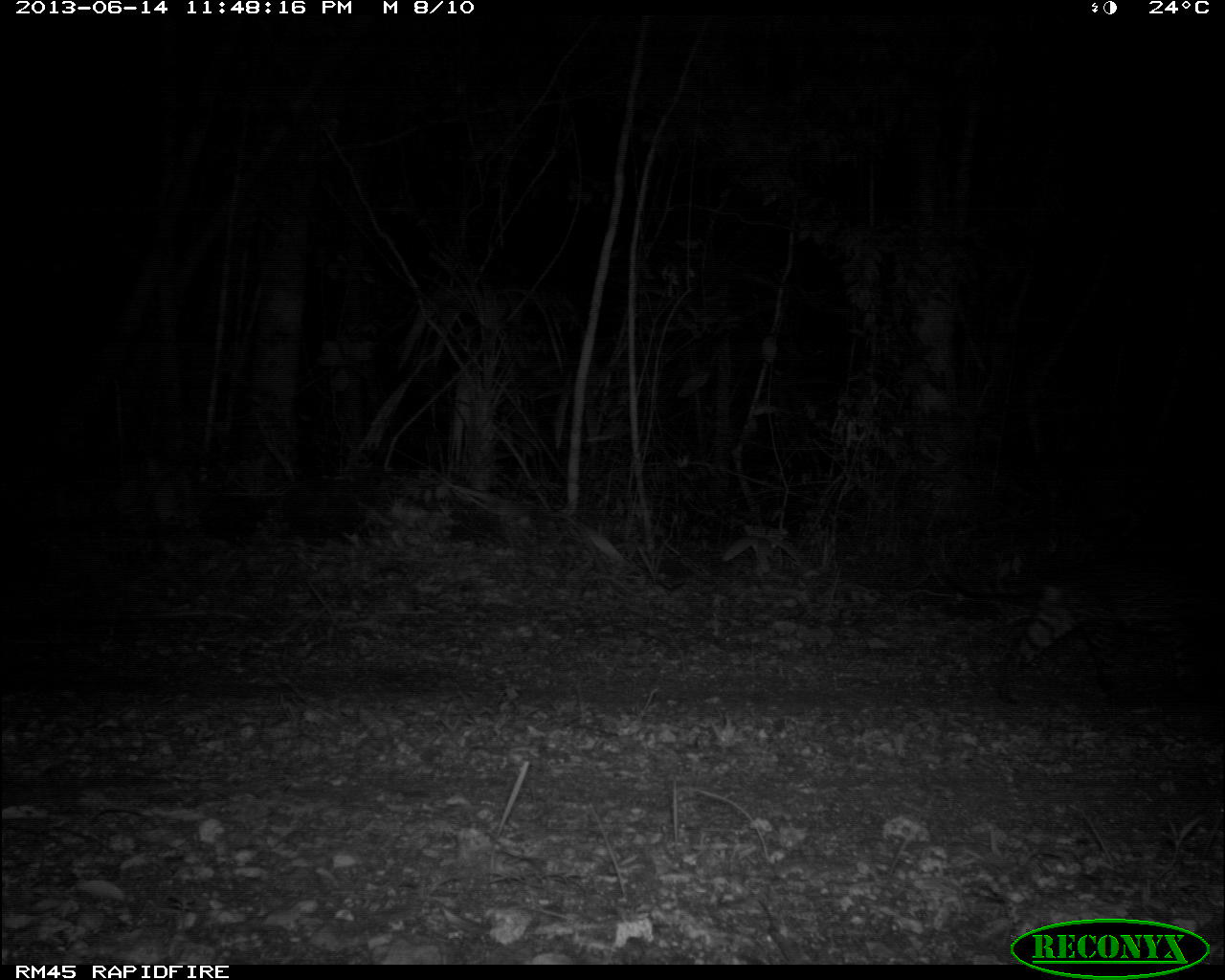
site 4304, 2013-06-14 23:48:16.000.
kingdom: Animalia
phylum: Chordata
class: Mammalia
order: Carnivora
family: Felidae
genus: Leopardus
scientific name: Leopardus pardalis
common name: ocelot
Leopardus pardalis (ocelot), count 1, sex male.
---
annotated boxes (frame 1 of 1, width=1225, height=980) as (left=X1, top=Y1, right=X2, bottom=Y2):
leopardus pardalis: (left=925, top=509, right=1219, bottom=714)